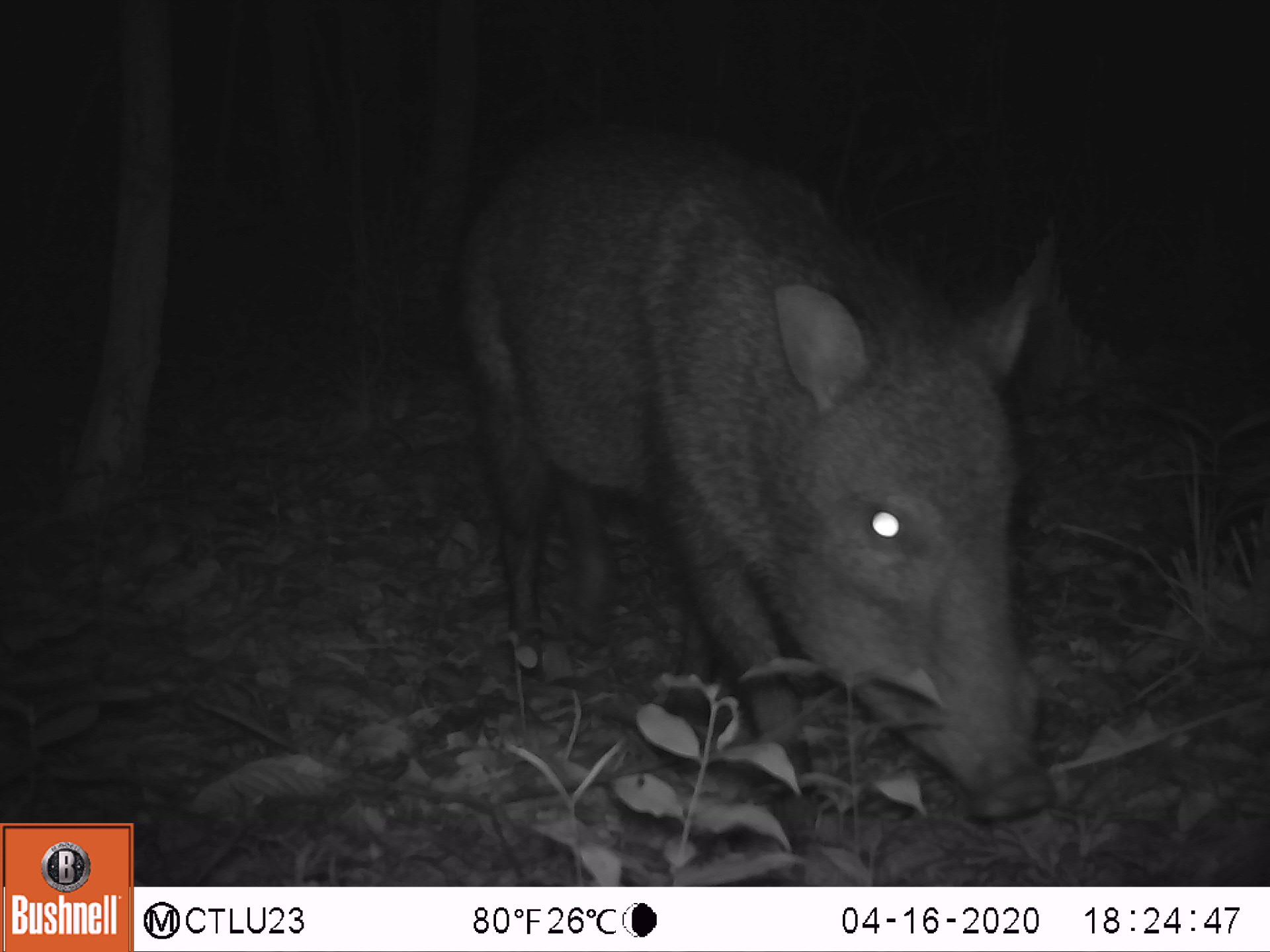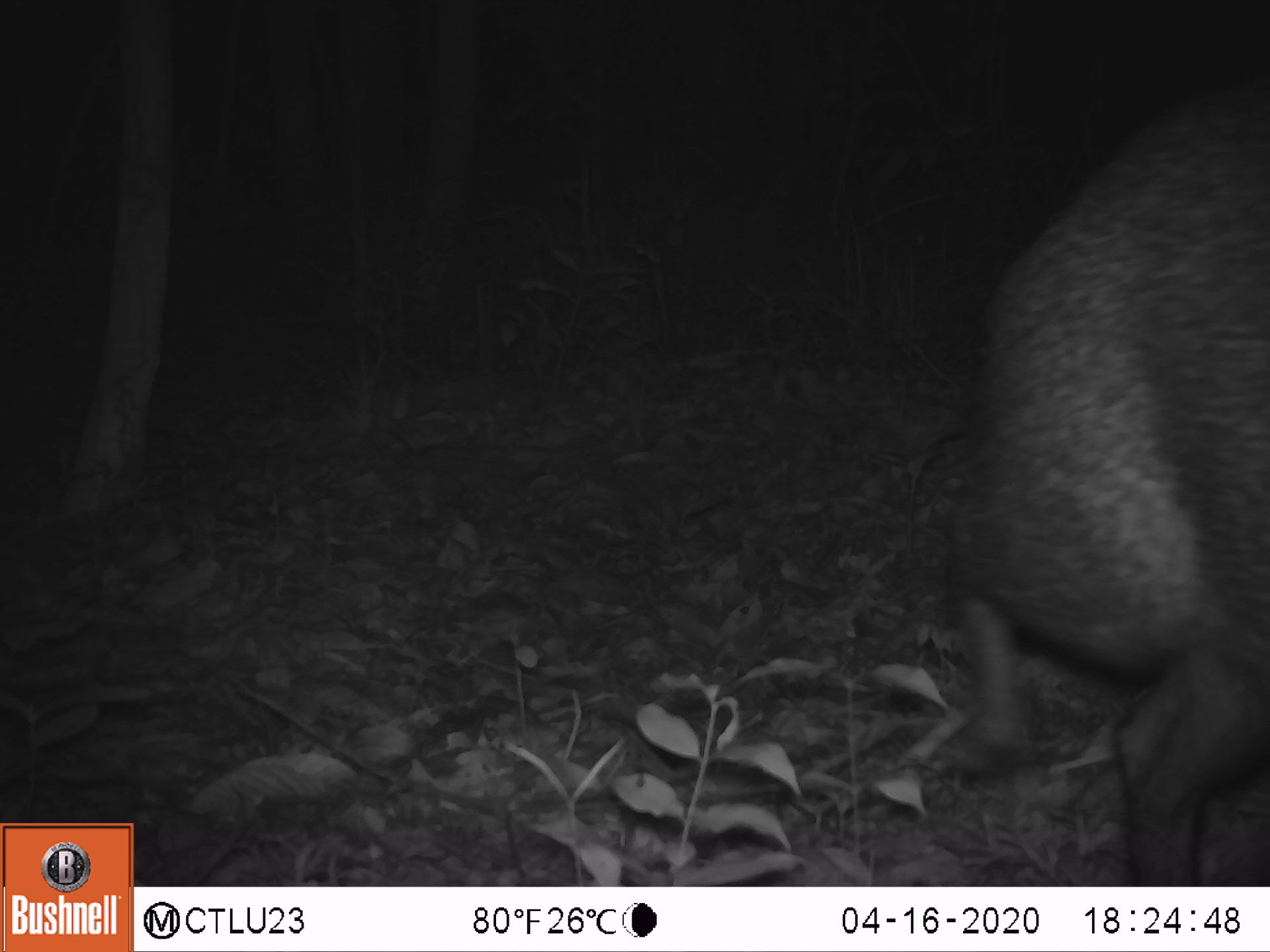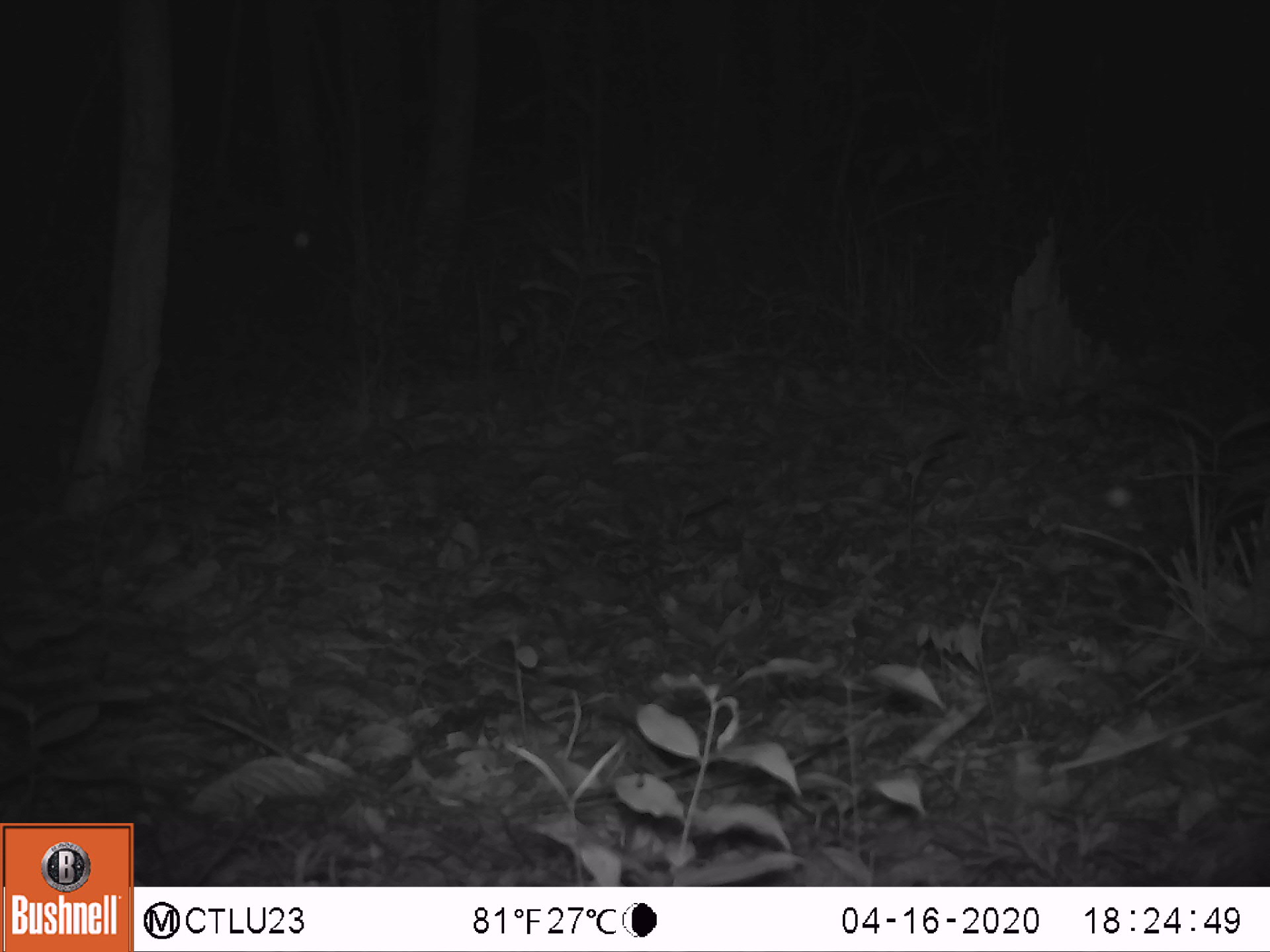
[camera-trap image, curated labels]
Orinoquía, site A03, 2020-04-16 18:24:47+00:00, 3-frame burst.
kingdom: Animalia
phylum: Chordata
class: Mammalia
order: Artiodactyla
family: Tayassuidae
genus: Pecari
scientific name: Pecari tajacu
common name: collared peccary